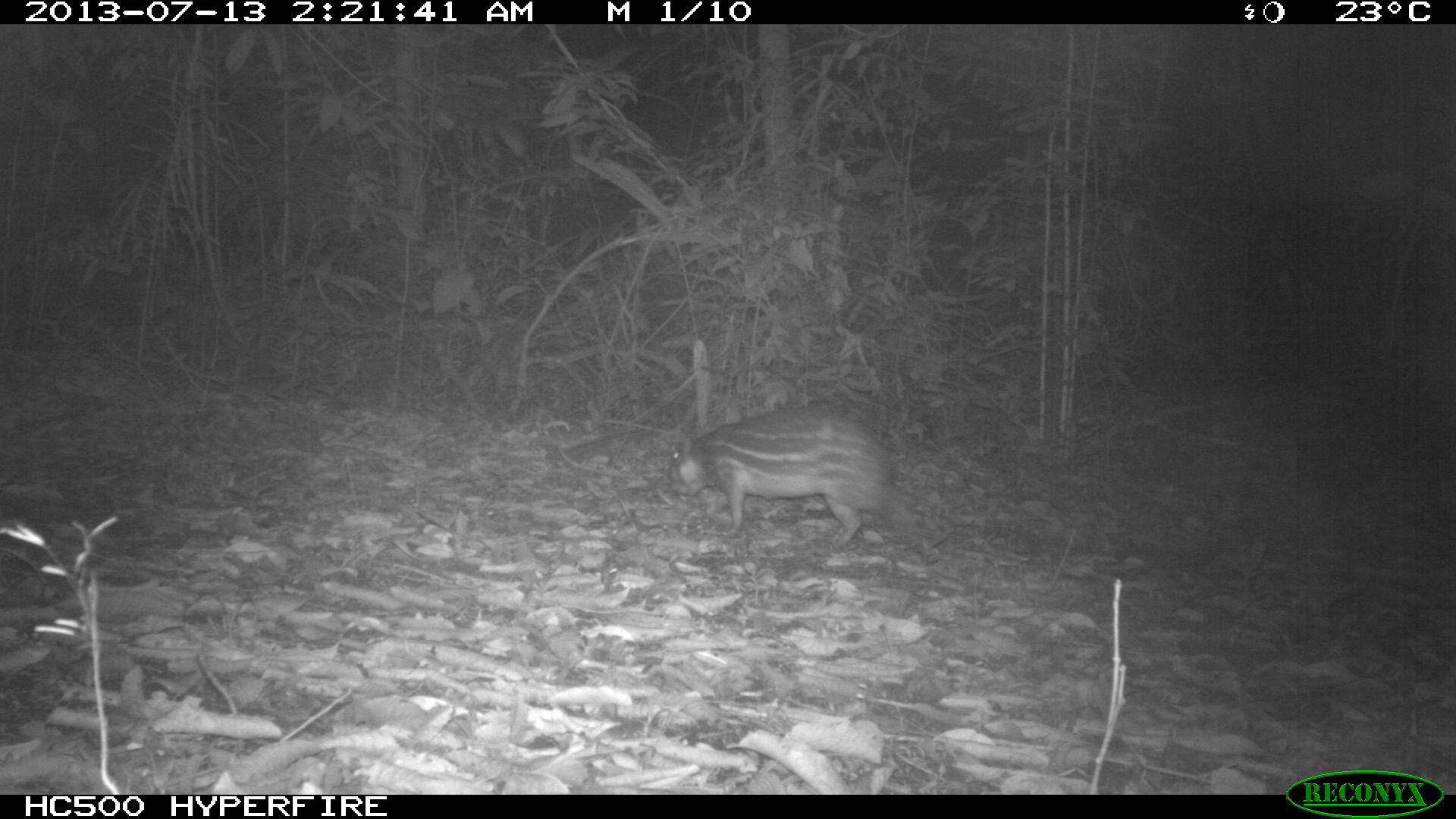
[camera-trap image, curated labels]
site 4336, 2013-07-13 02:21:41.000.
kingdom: Animalia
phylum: Chordata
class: Mammalia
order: Rodentia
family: Cuniculidae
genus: Cuniculus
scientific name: Cuniculus paca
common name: lowland paca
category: agouti paca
Agouti paca (lowland paca) (Cuniculus paca), count 1.